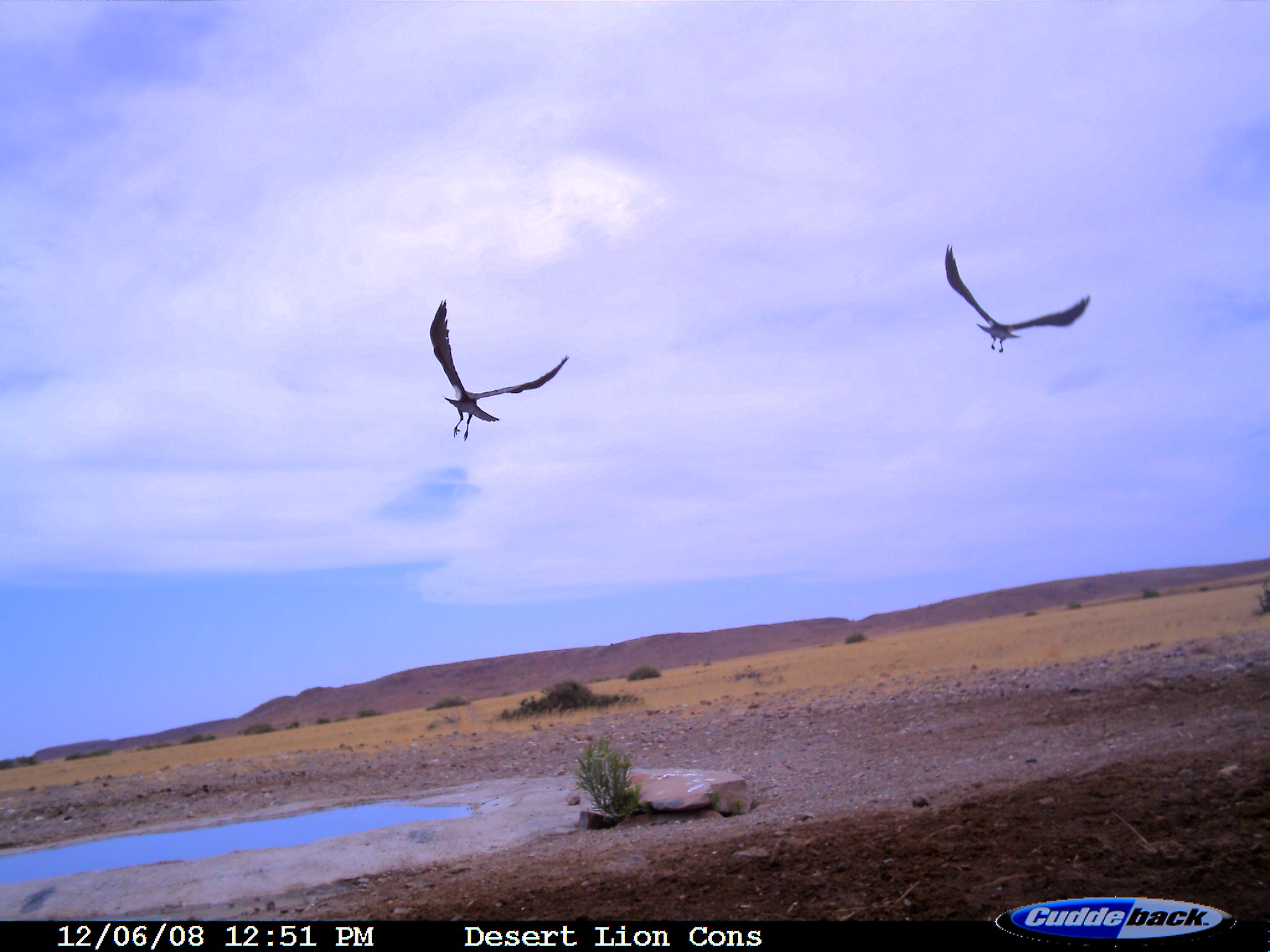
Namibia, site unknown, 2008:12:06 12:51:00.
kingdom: Animalia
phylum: Chordata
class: Aves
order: Passeriformes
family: Corvidae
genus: Corvus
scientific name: Corvus albus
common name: pied crow